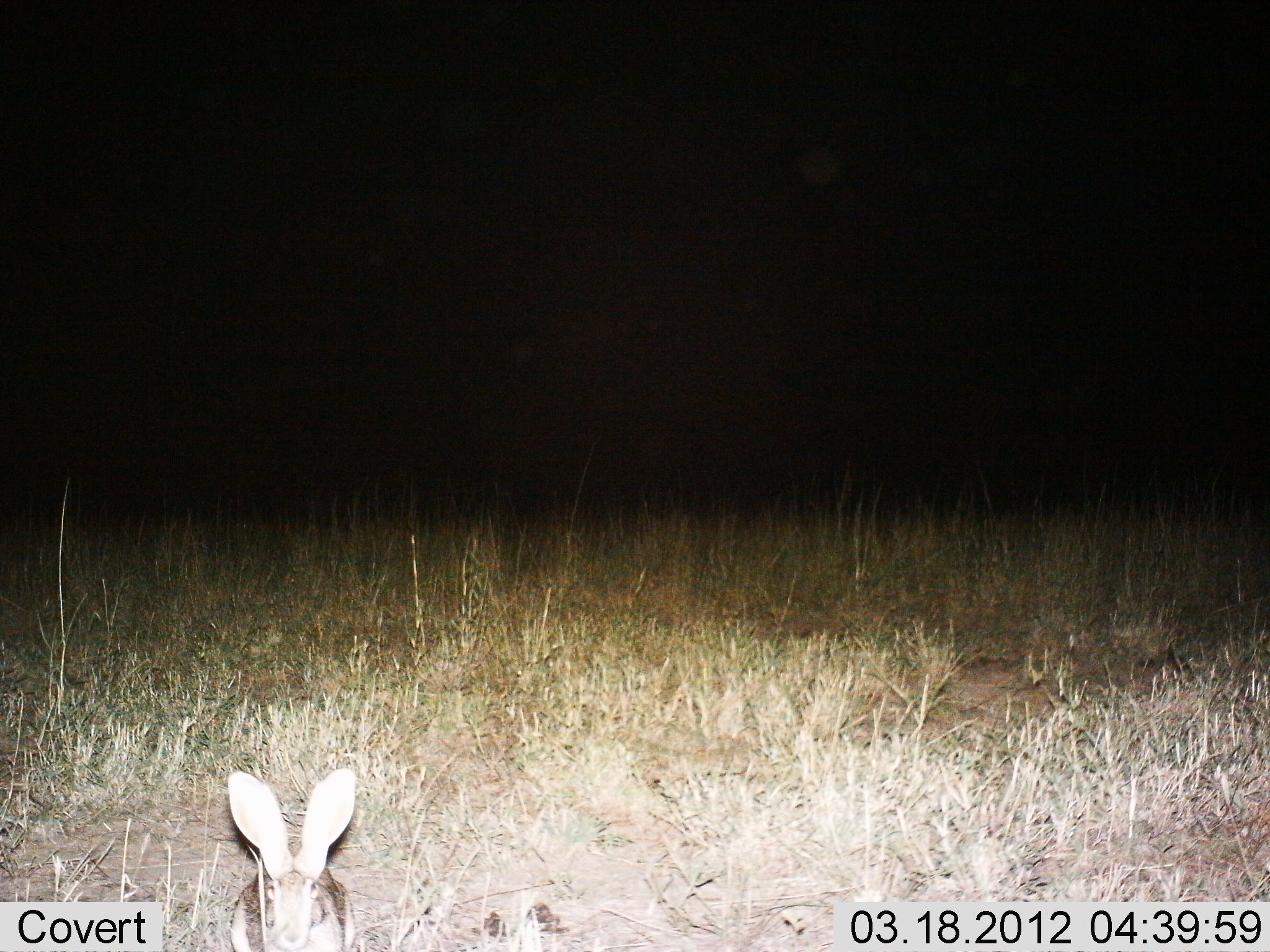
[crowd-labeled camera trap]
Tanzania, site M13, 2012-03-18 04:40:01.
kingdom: Animalia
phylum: Chordata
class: Mammalia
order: Lagomorpha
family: Leporidae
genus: Lepus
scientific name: Lepus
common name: hare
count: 1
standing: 83%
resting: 17%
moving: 0%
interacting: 0%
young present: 0%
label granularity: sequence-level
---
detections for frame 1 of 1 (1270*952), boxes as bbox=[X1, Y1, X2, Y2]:
animal: bbox=[227, 761, 359, 949]